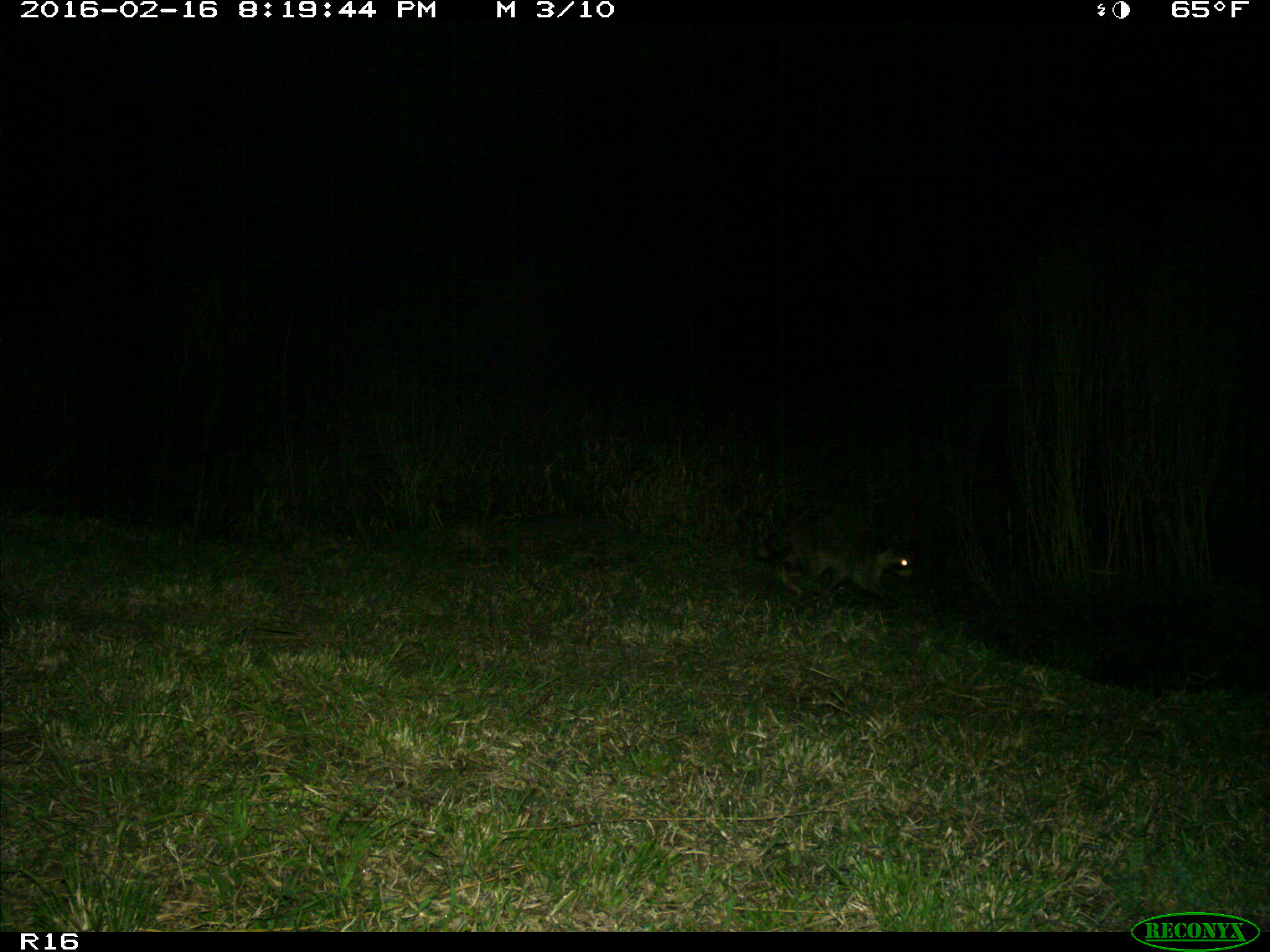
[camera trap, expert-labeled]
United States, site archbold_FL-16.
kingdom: Animalia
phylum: Chordata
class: Mammalia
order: Carnivora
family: Procyonidae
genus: Procyon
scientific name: Procyon lotor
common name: common raccoon